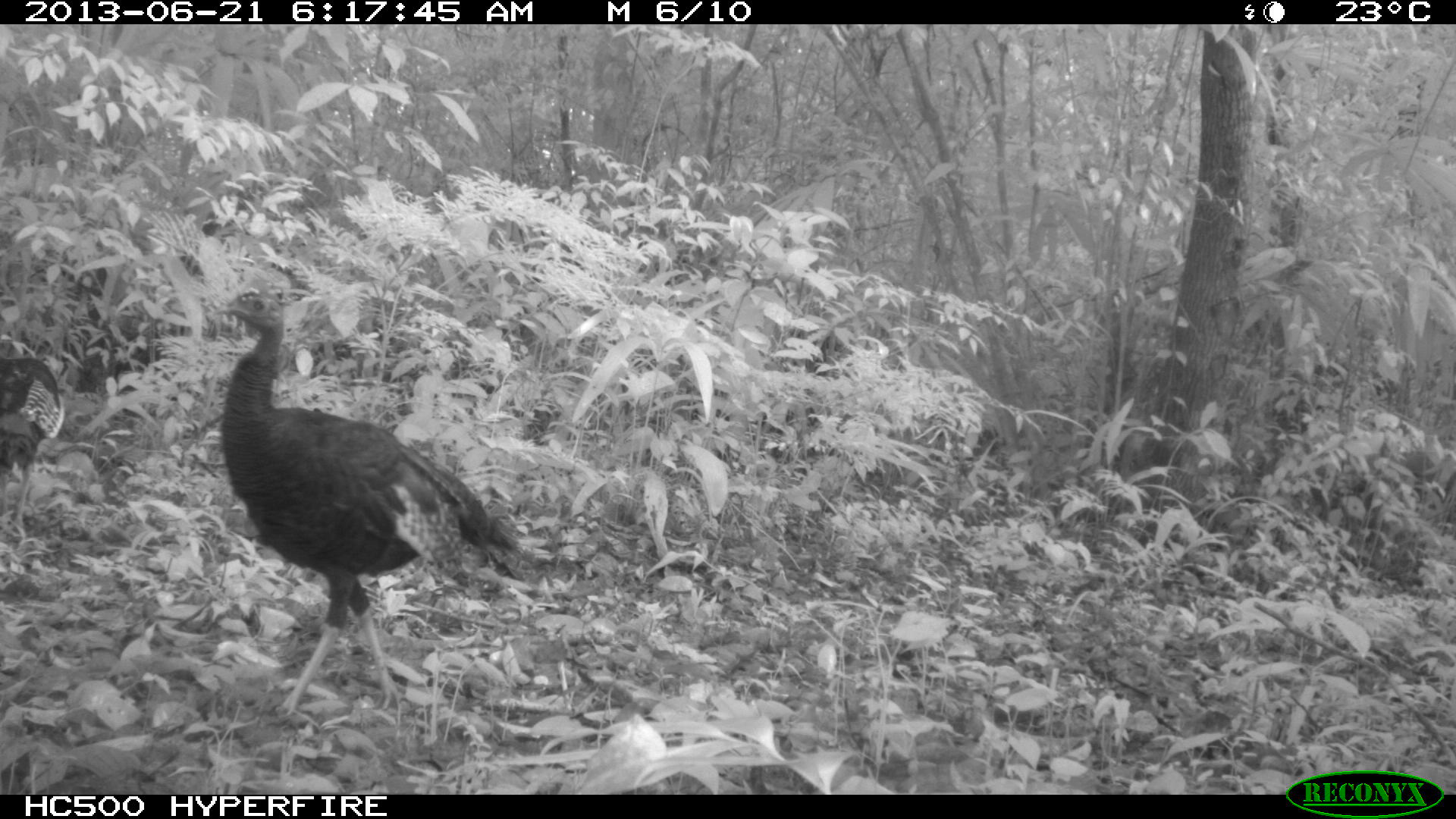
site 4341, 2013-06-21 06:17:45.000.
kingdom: Animalia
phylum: Chordata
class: Aves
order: Galliformes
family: Phasianidae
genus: Meleagris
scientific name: Meleagris ocellata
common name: ocellated turkey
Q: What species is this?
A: Meleagris ocellata (ocellated turkey).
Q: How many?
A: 2.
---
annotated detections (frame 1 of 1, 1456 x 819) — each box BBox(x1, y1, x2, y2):
meleagris ocellata: BBox(213, 283, 541, 718); BBox(1, 288, 66, 546)